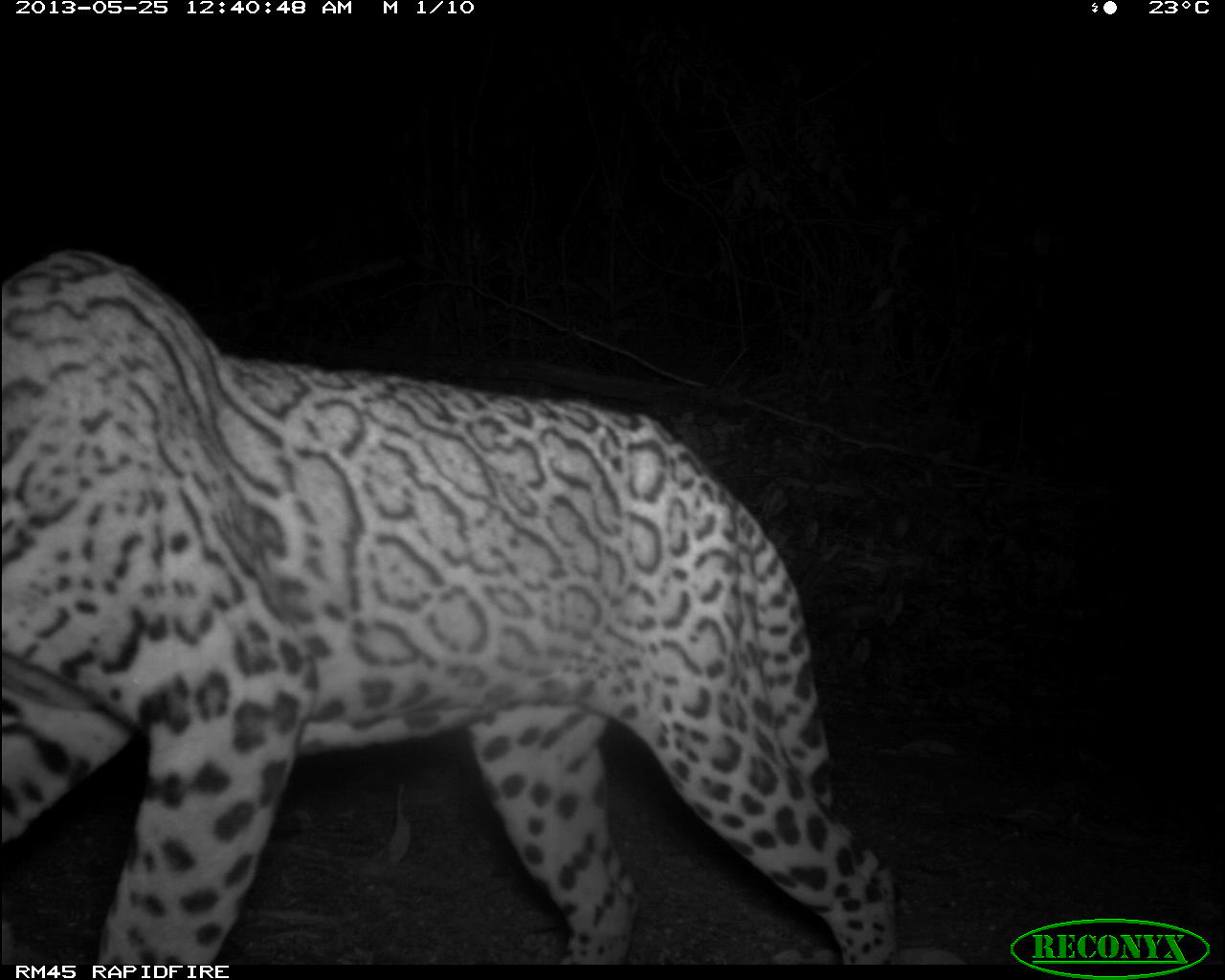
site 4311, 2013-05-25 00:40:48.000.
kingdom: Animalia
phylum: Chordata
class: Mammalia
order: Carnivora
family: Felidae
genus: Leopardus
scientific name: Leopardus pardalis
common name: ocelot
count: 1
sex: male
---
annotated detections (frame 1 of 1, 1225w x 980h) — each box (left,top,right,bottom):
leopardus pardalis: (0,241,894,969)